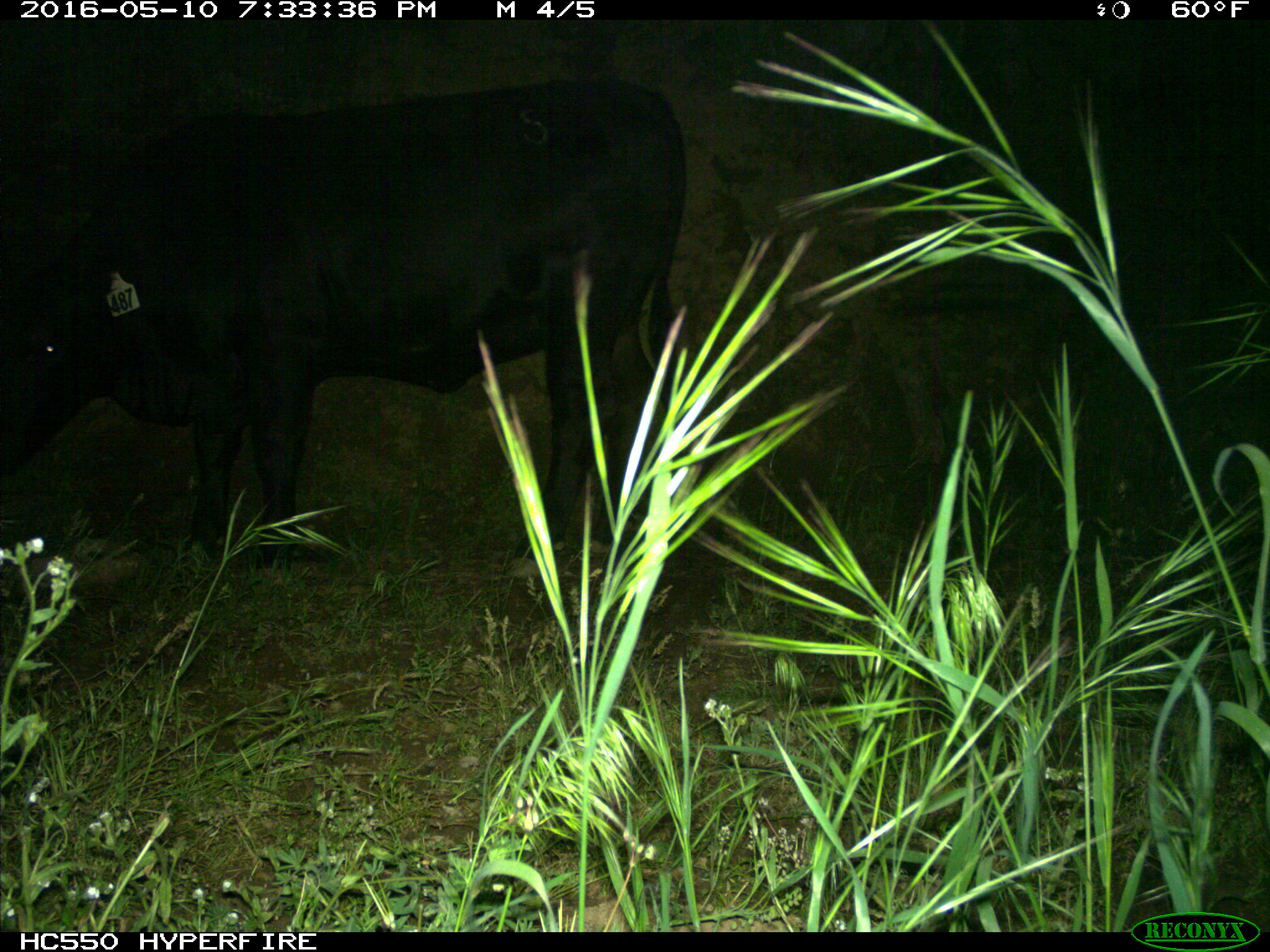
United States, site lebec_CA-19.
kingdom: Animalia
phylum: Chordata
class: Mammalia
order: Artiodactyla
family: Bovidae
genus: Bos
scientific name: Bos taurus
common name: domestic cow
Bos taurus (domestic cow).